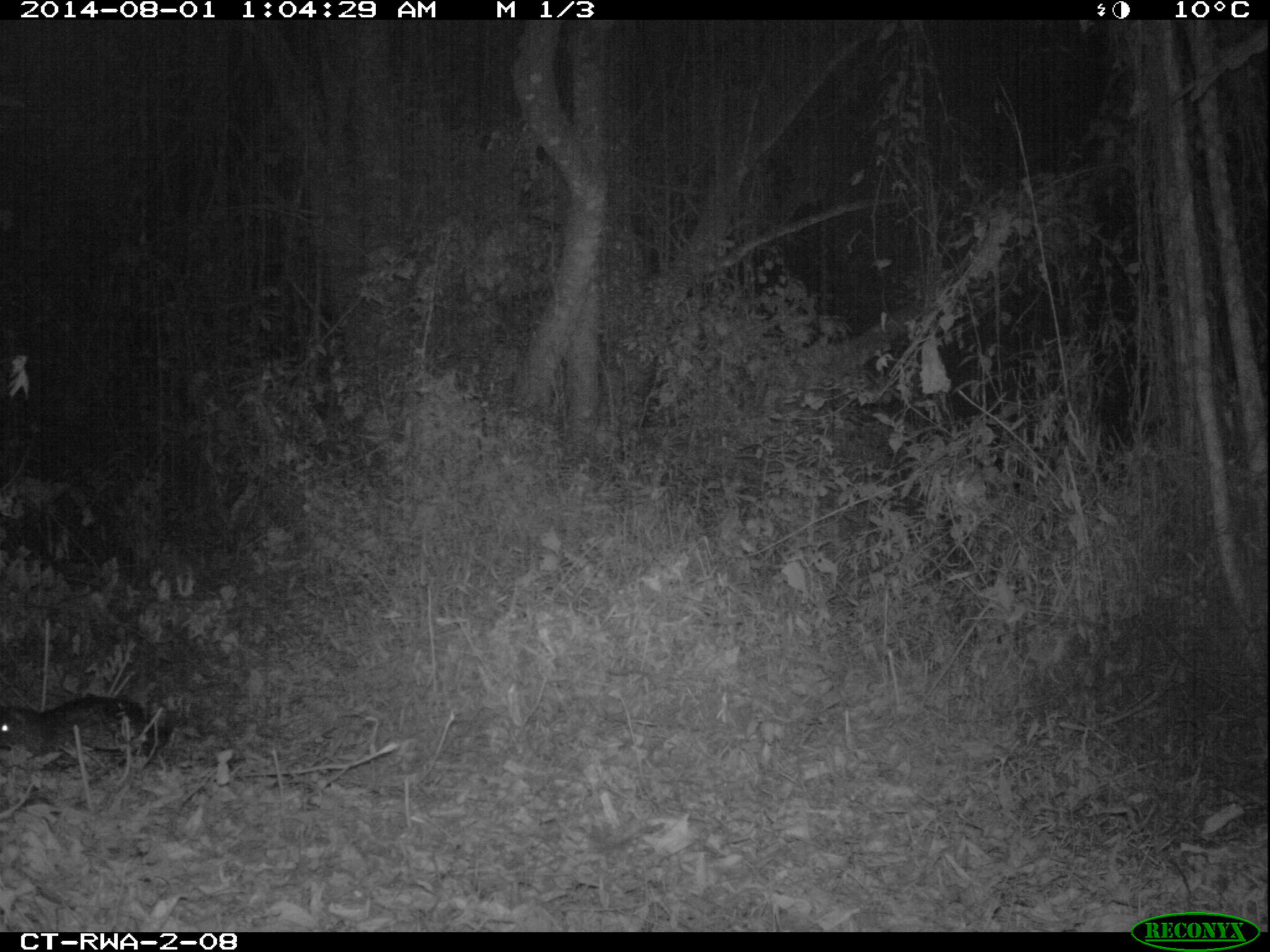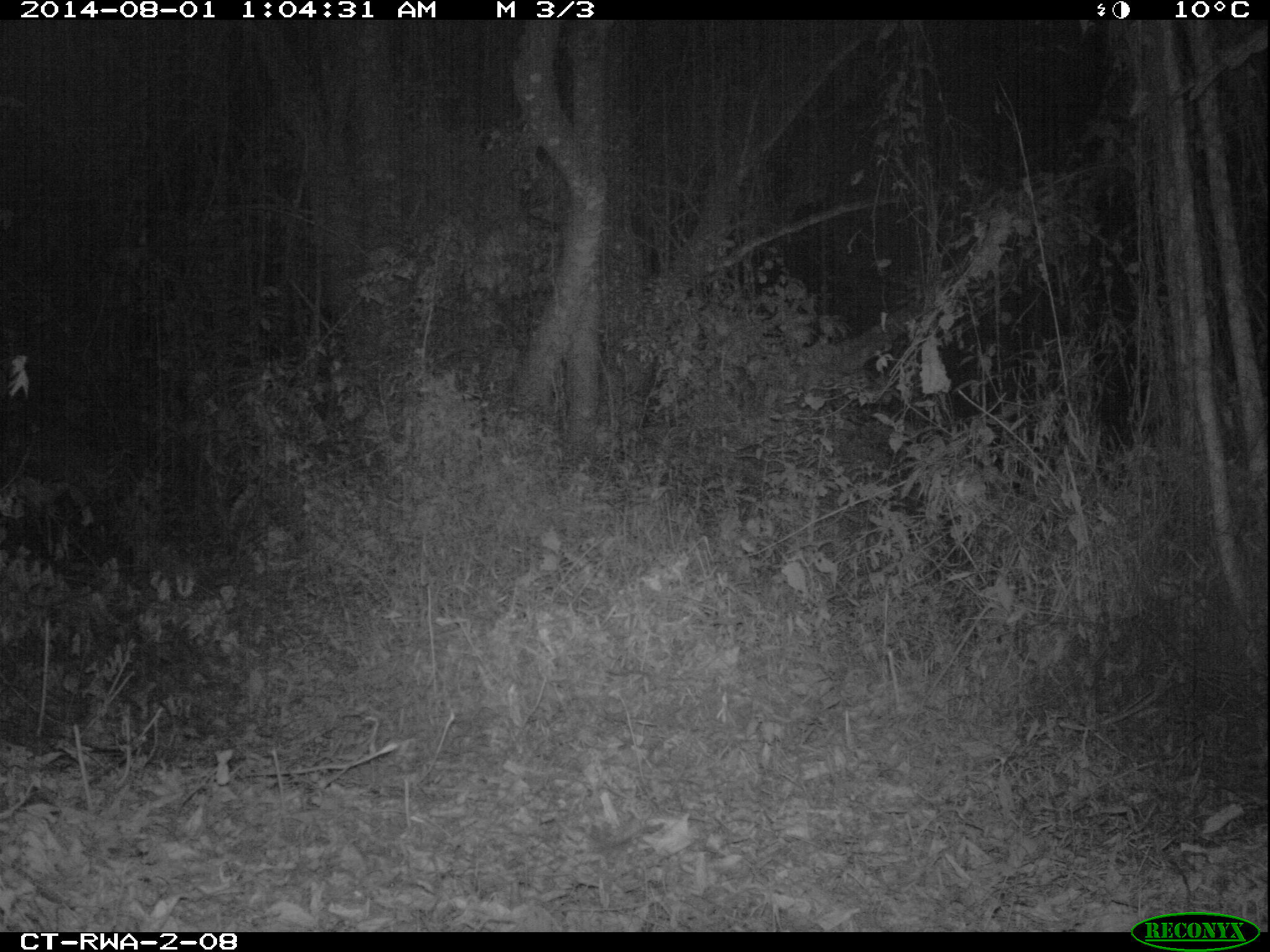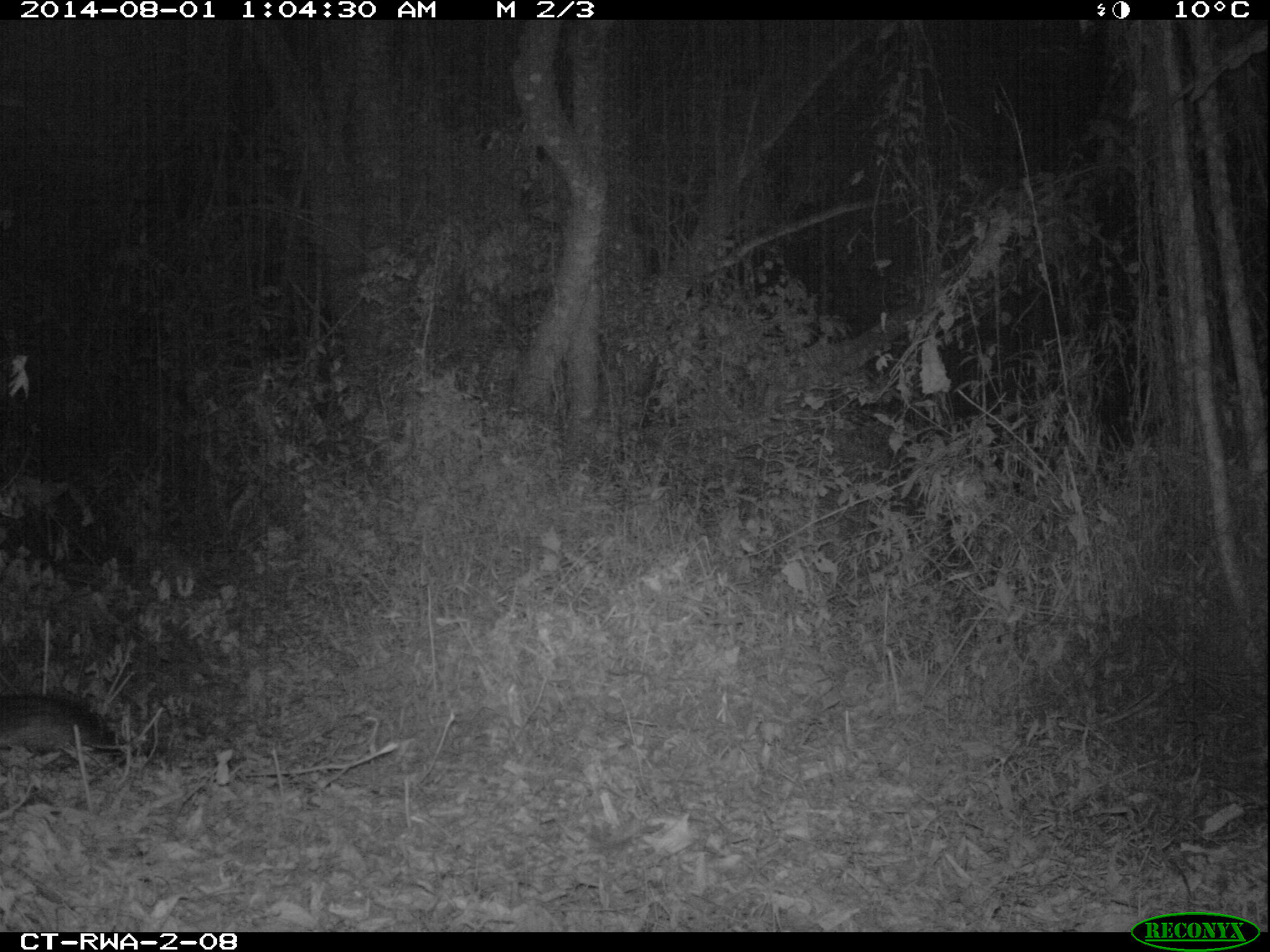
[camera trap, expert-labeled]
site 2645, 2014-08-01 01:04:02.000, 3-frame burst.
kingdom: Animalia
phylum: Chordata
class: Mammalia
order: Rodentia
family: Hystricidae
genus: Atherurus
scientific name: Atherurus africanus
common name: african brush-tailed porcupine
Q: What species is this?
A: Atherurus africanus (african brush-tailed porcupine).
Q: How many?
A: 1.